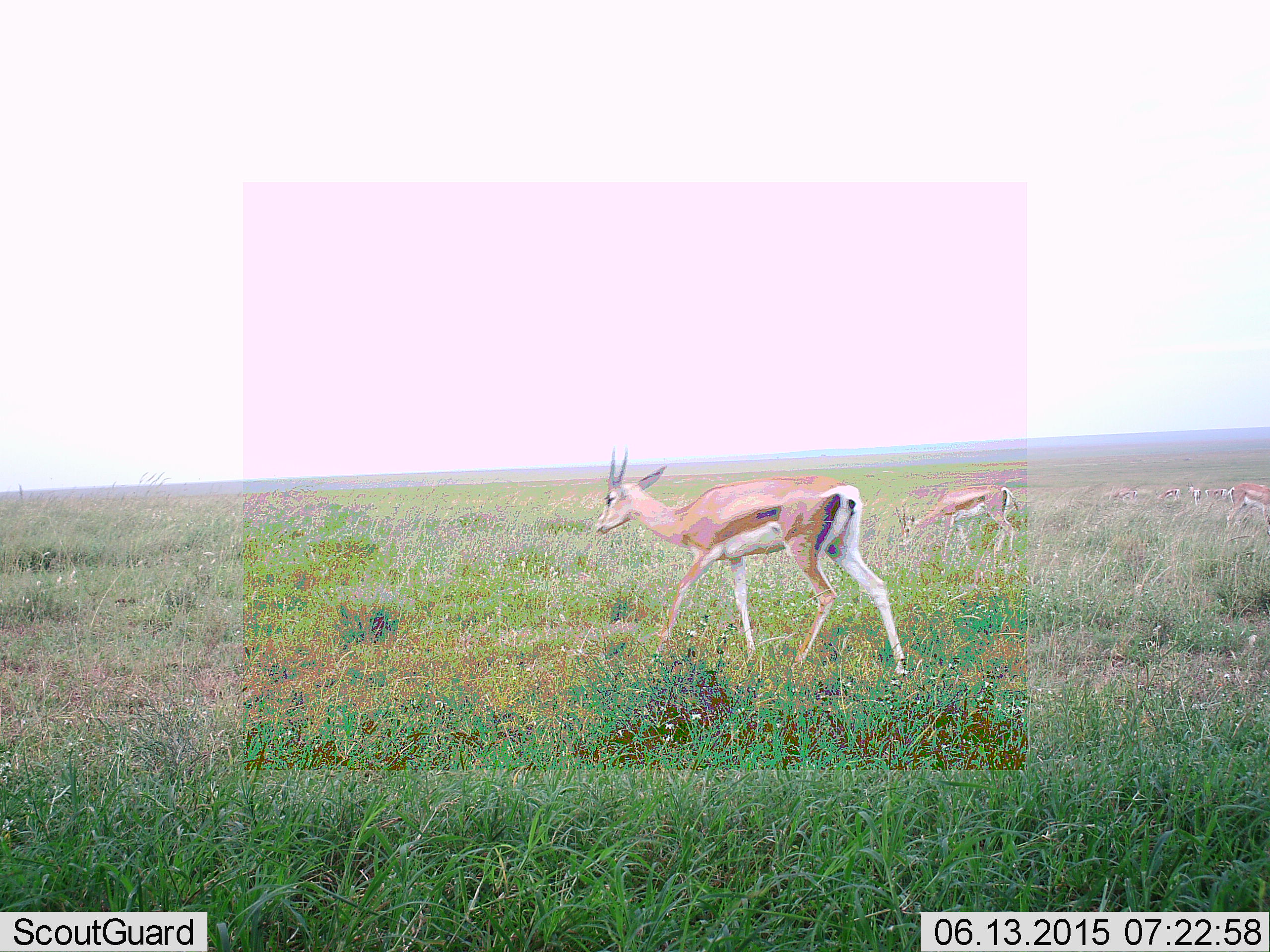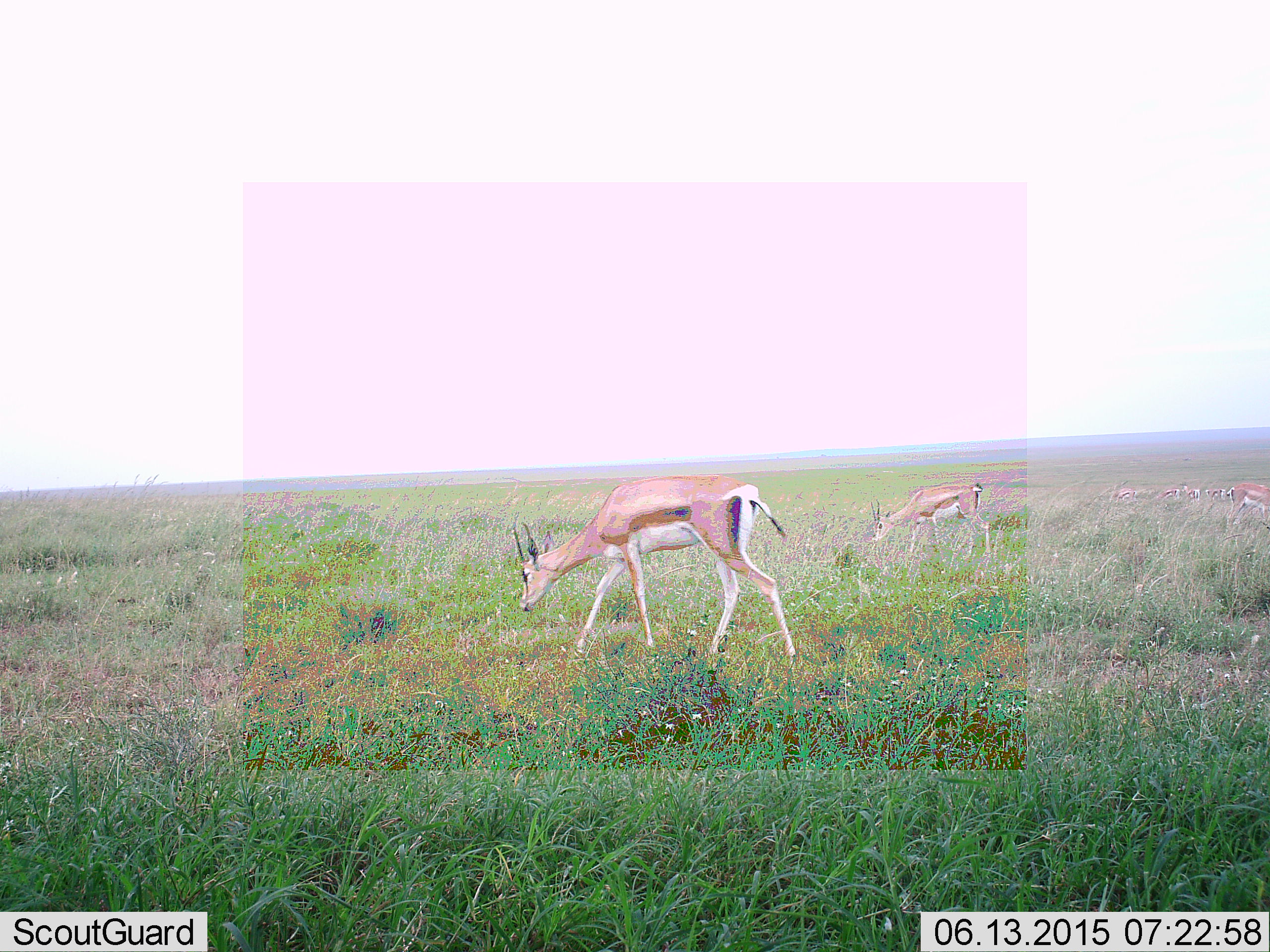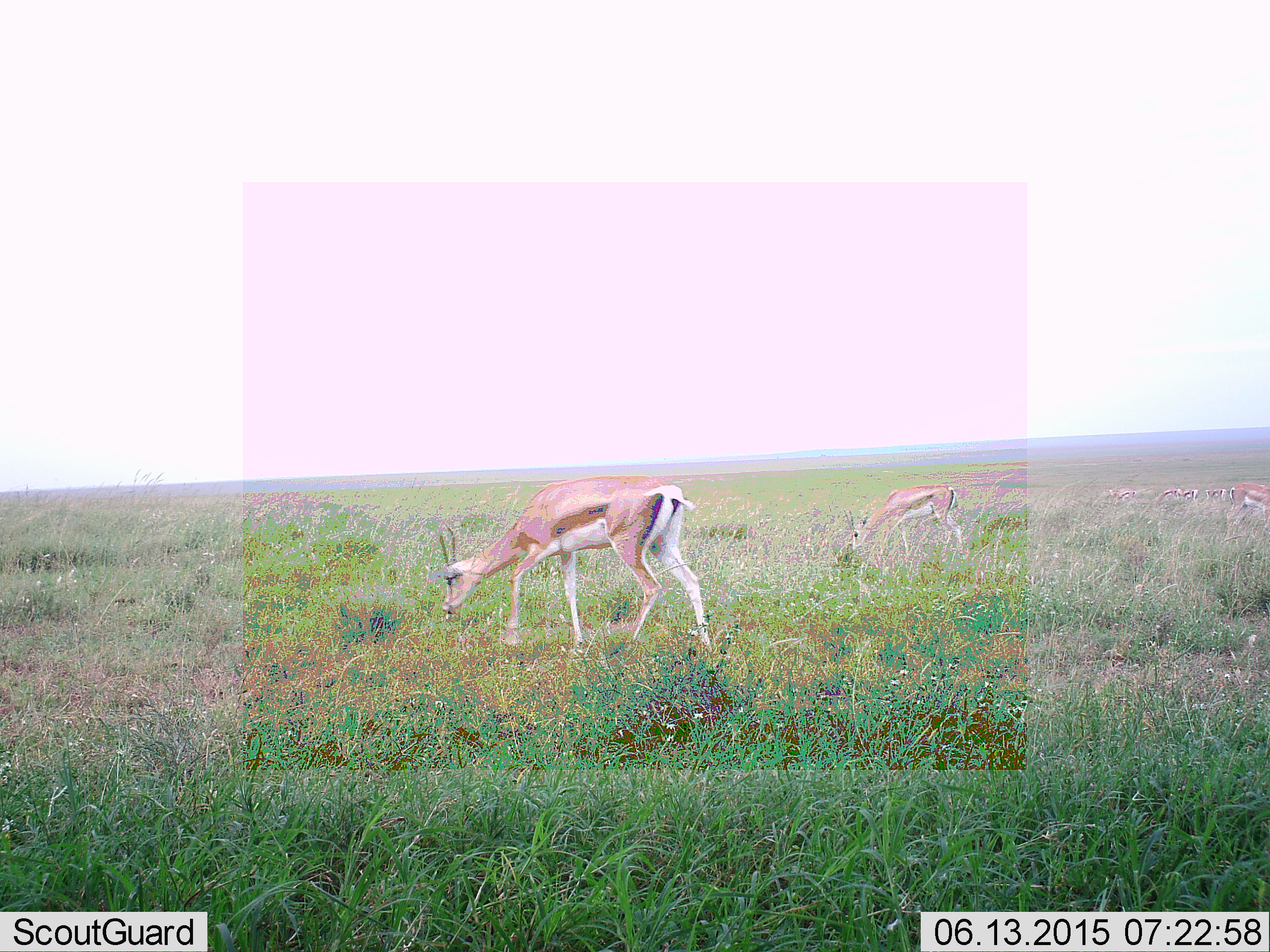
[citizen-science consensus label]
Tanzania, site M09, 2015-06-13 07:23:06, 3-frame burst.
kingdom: Animalia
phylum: Chordata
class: Mammalia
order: Artiodactyla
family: Bovidae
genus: Nanger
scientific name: Nanger granti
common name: grant's gazelle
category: gazellegrants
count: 7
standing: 40%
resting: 0%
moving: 70%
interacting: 0%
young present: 0%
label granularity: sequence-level